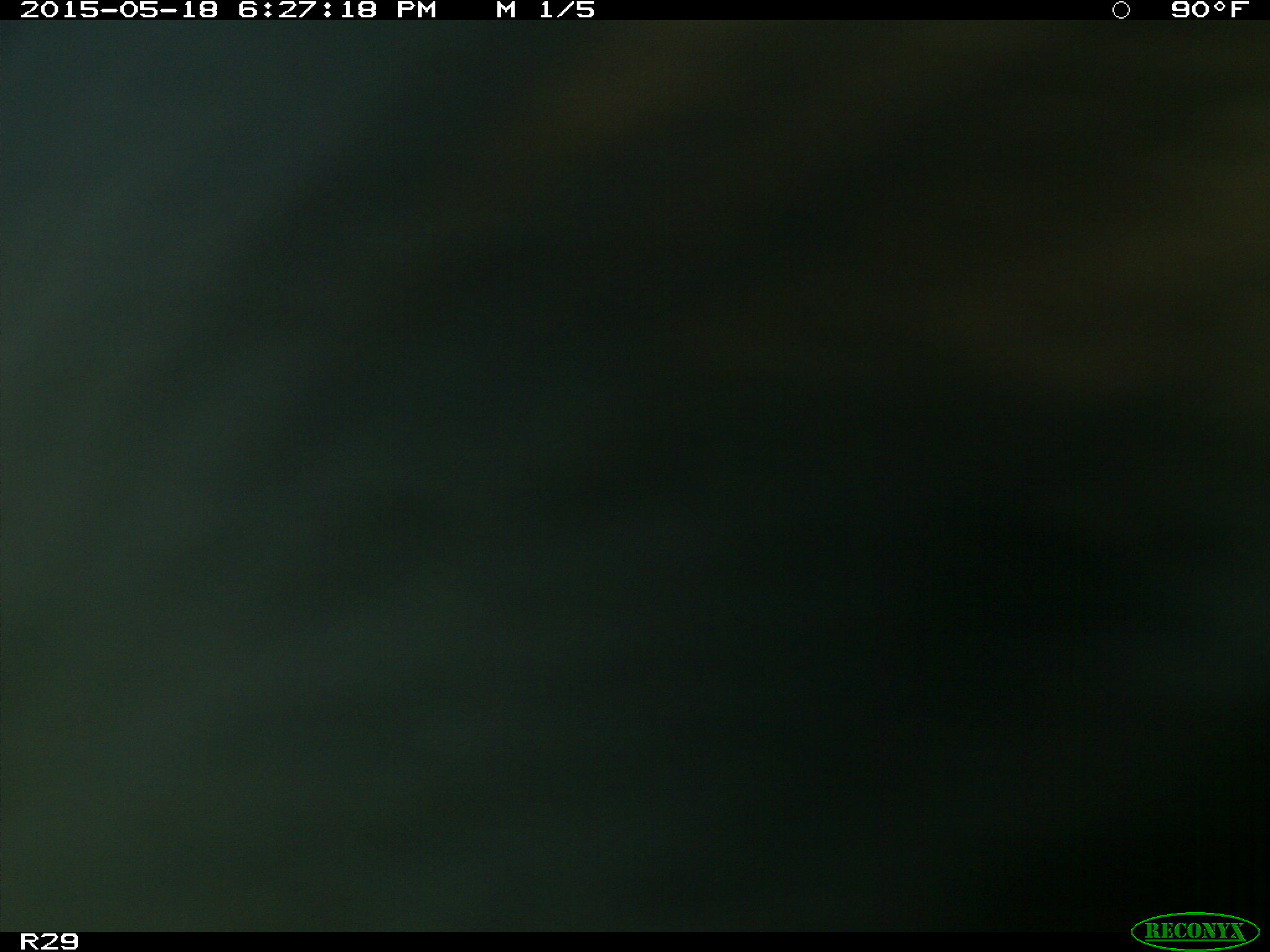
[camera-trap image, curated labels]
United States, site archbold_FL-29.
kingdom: Animalia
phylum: Chordata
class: Mammalia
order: Artiodactyla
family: Bovidae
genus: Bos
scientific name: Bos taurus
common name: domestic cow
Bos taurus (domestic cow).